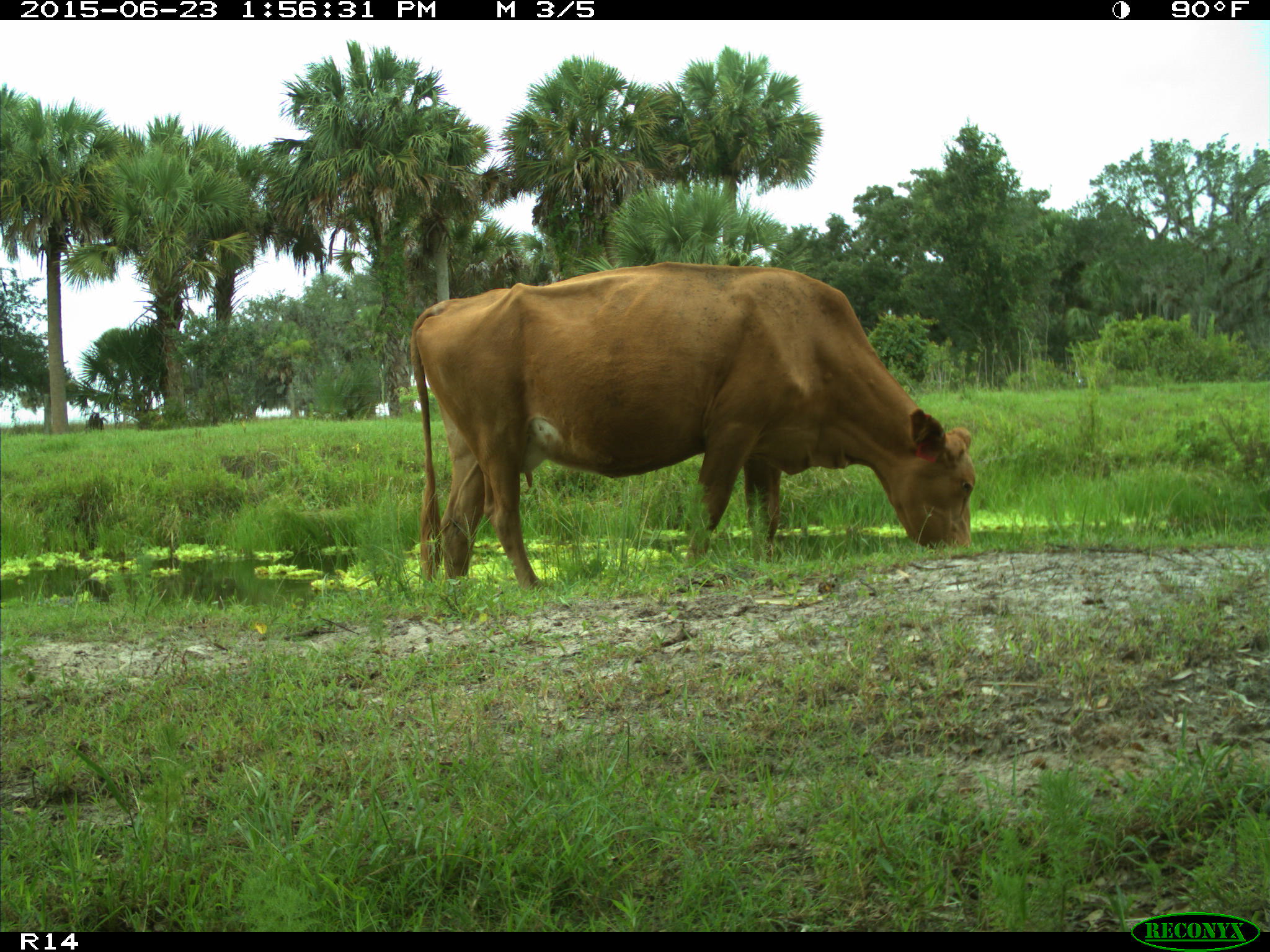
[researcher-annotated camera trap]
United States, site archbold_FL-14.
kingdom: Animalia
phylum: Chordata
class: Mammalia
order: Artiodactyla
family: Bovidae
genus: Bos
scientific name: Bos taurus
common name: domestic cow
Bos taurus (domestic cow).